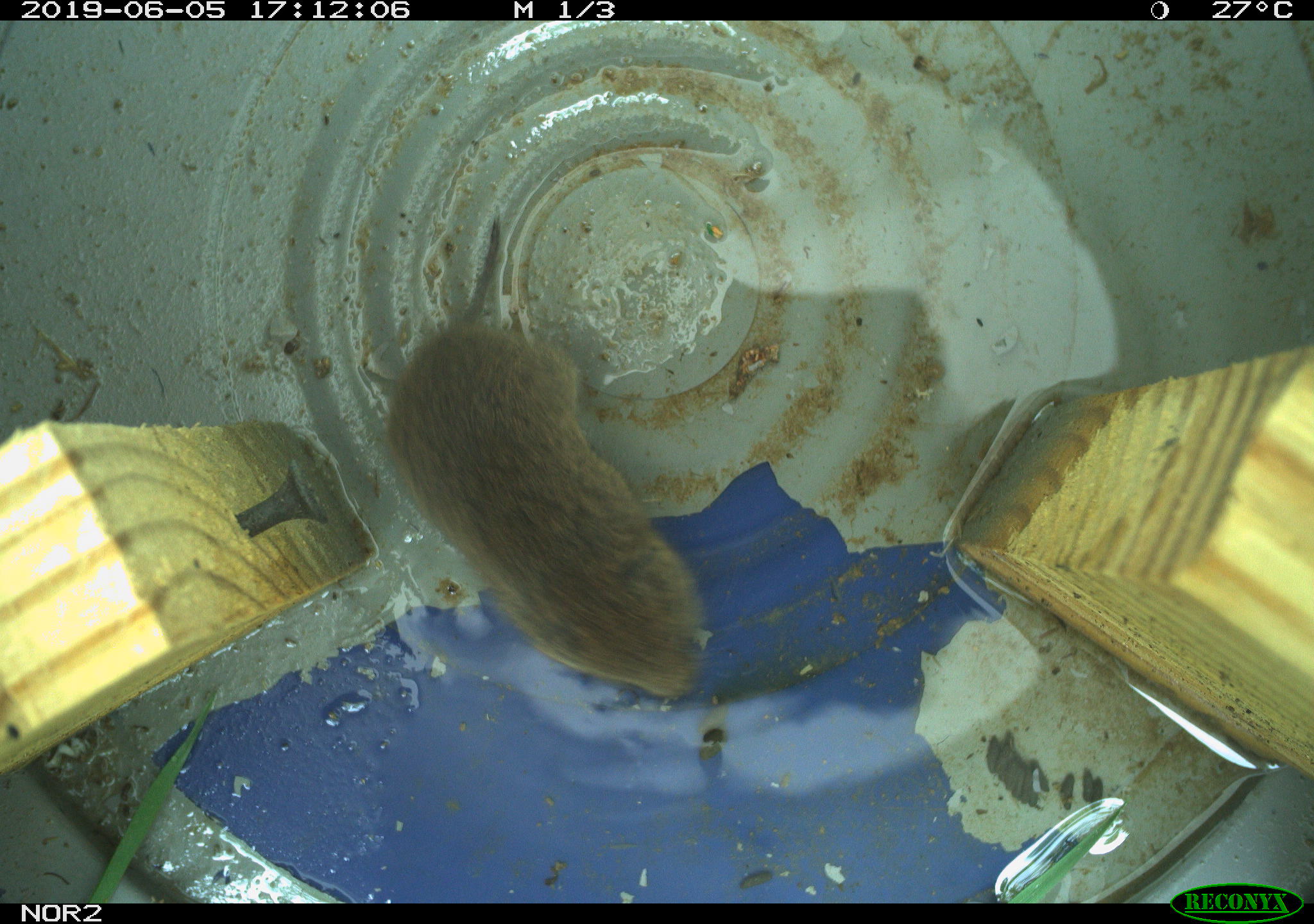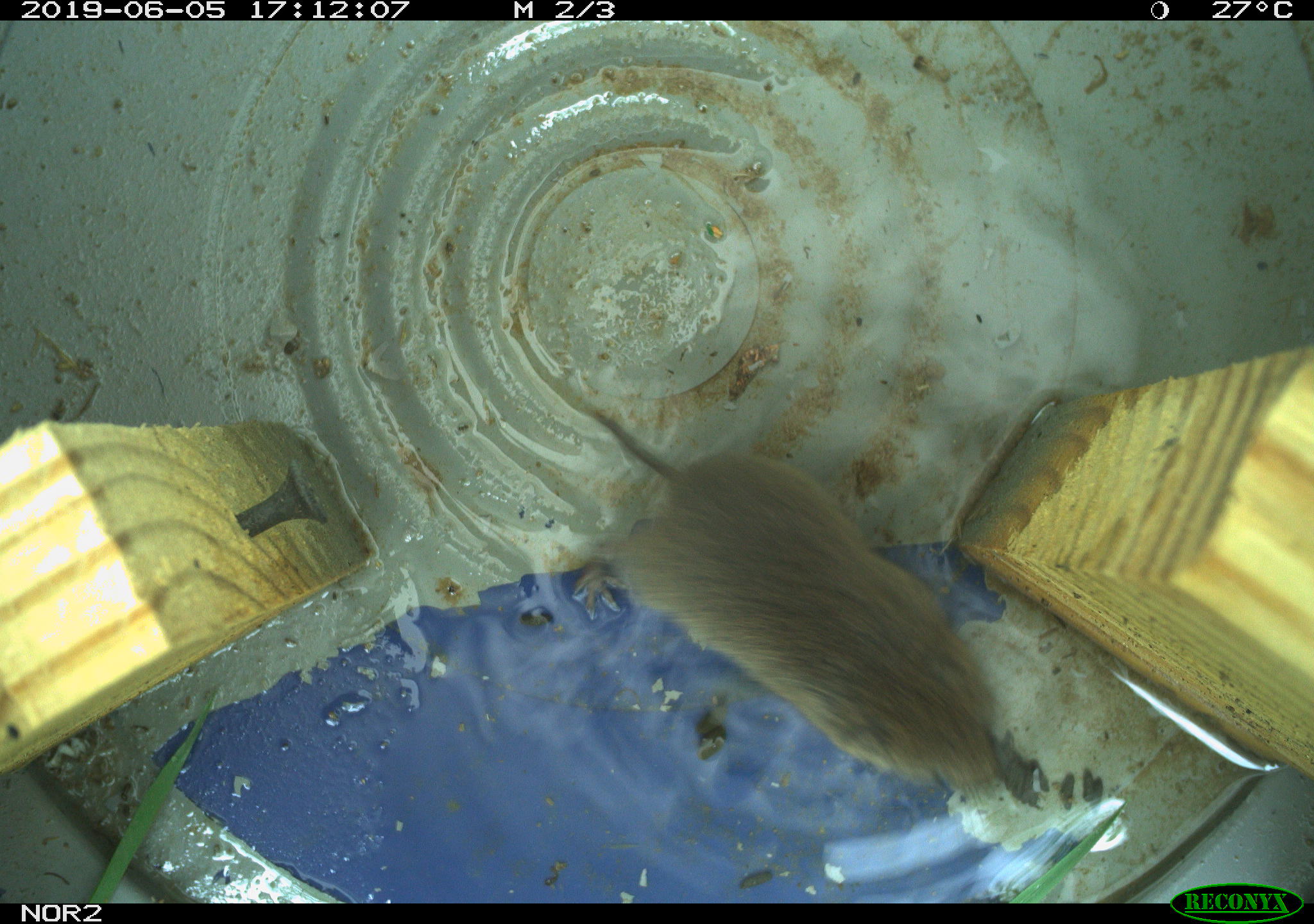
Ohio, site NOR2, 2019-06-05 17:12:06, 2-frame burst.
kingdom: Animalia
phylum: Chordata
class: Mammalia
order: Rodentia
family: Cricetidae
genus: Microtus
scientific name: Microtus pennsylvanicus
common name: meadow vole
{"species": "meadow vole (Microtus pennsylvanicus)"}